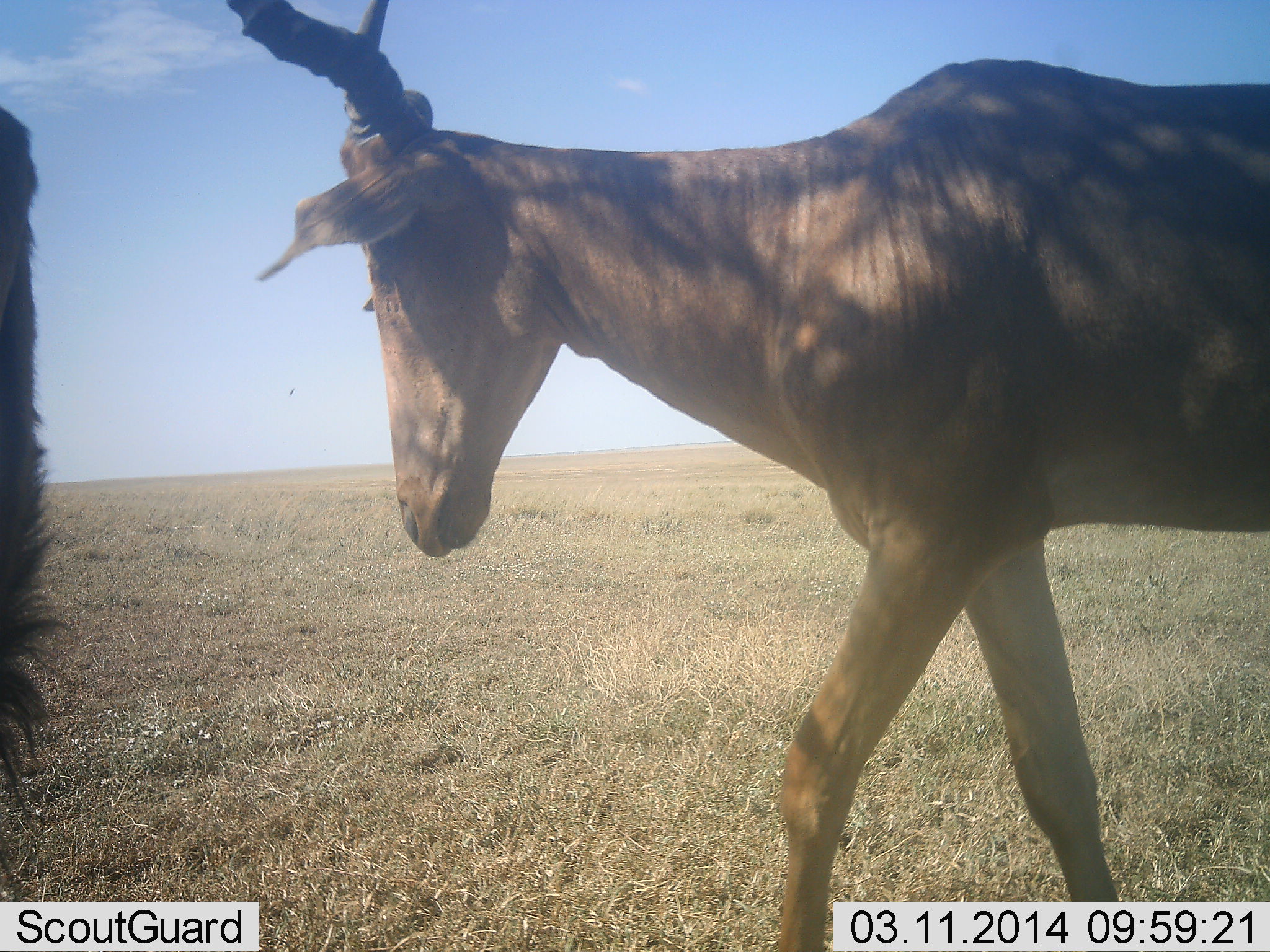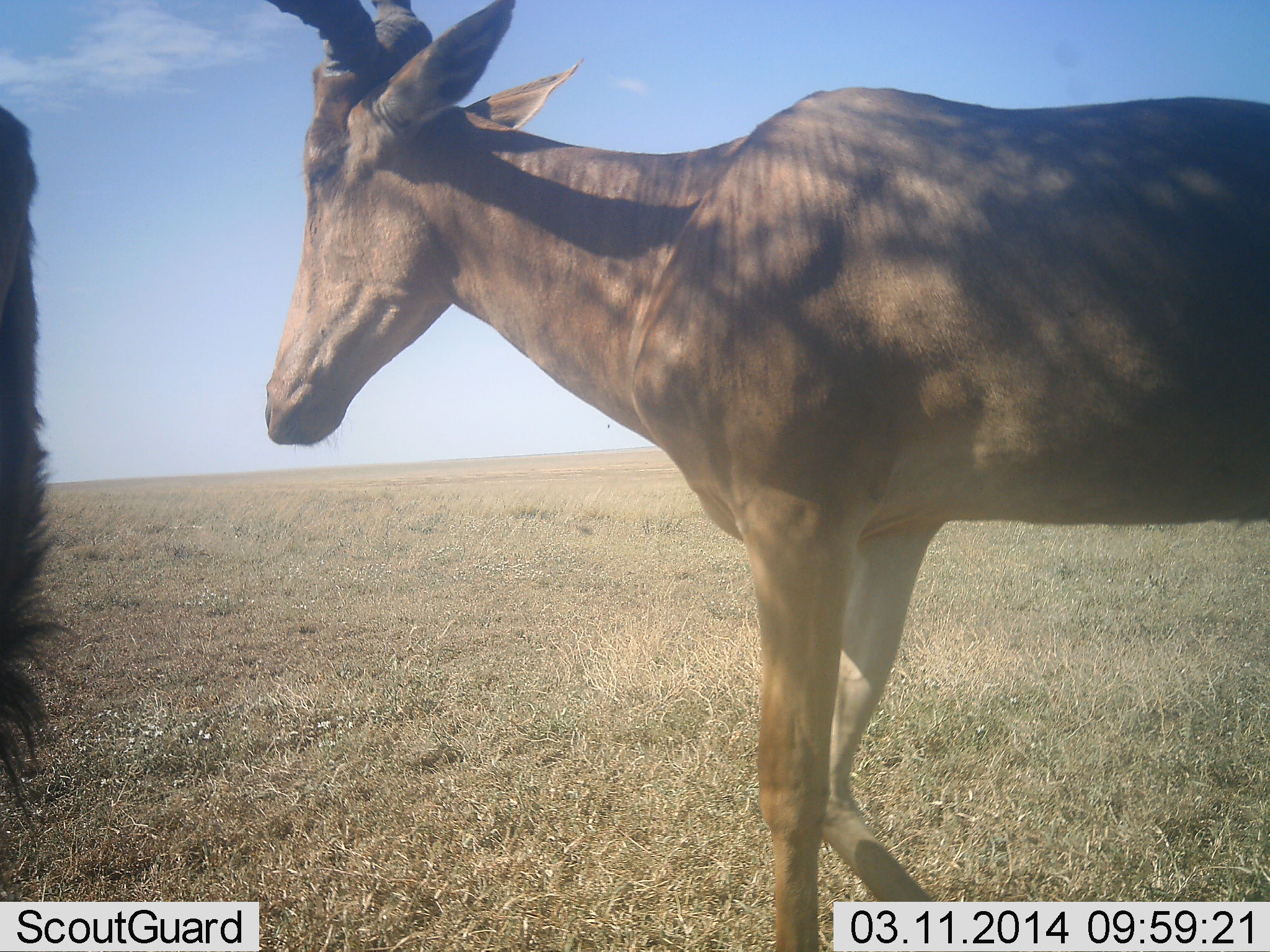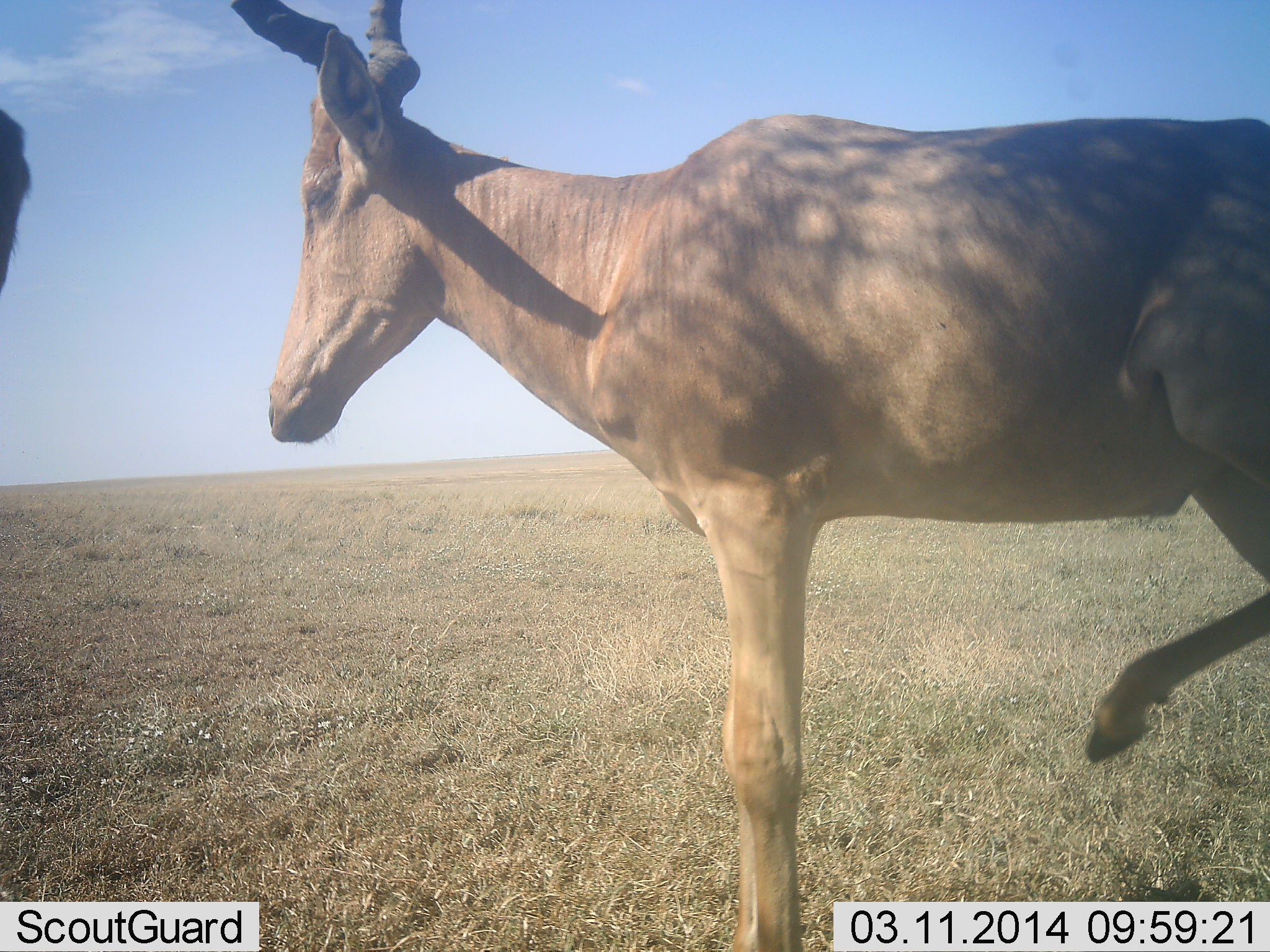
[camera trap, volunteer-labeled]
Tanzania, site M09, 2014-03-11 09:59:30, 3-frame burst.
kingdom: Animalia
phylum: Chordata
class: Mammalia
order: Artiodactyla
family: Bovidae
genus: Alcelaphus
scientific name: Alcelaphus buselaphus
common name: hartebeest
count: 2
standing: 80%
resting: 0%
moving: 30%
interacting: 0%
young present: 0%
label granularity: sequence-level